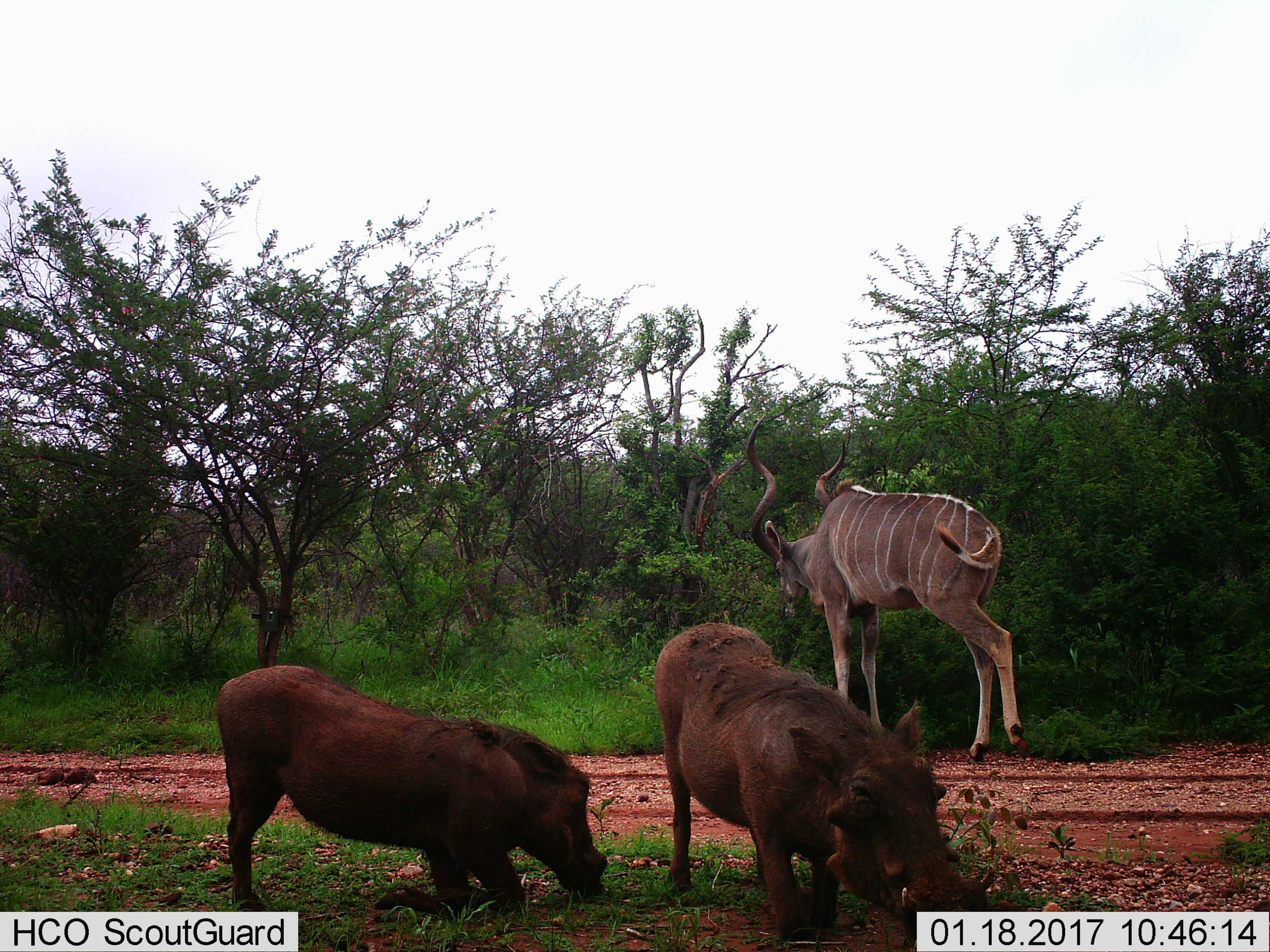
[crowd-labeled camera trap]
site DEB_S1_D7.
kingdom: Animalia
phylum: Chordata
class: Mammalia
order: Artiodactyla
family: Bovidae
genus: Tragelaphus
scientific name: Tragelaphus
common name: kudu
Kudu (Tragelaphus), count 1. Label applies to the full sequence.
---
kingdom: Animalia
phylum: Chordata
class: Mammalia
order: Artiodactyla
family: Suidae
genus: Phacochoerus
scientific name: Phacochoerus africanus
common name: warthog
Warthog (Phacochoerus africanus), count 2. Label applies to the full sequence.